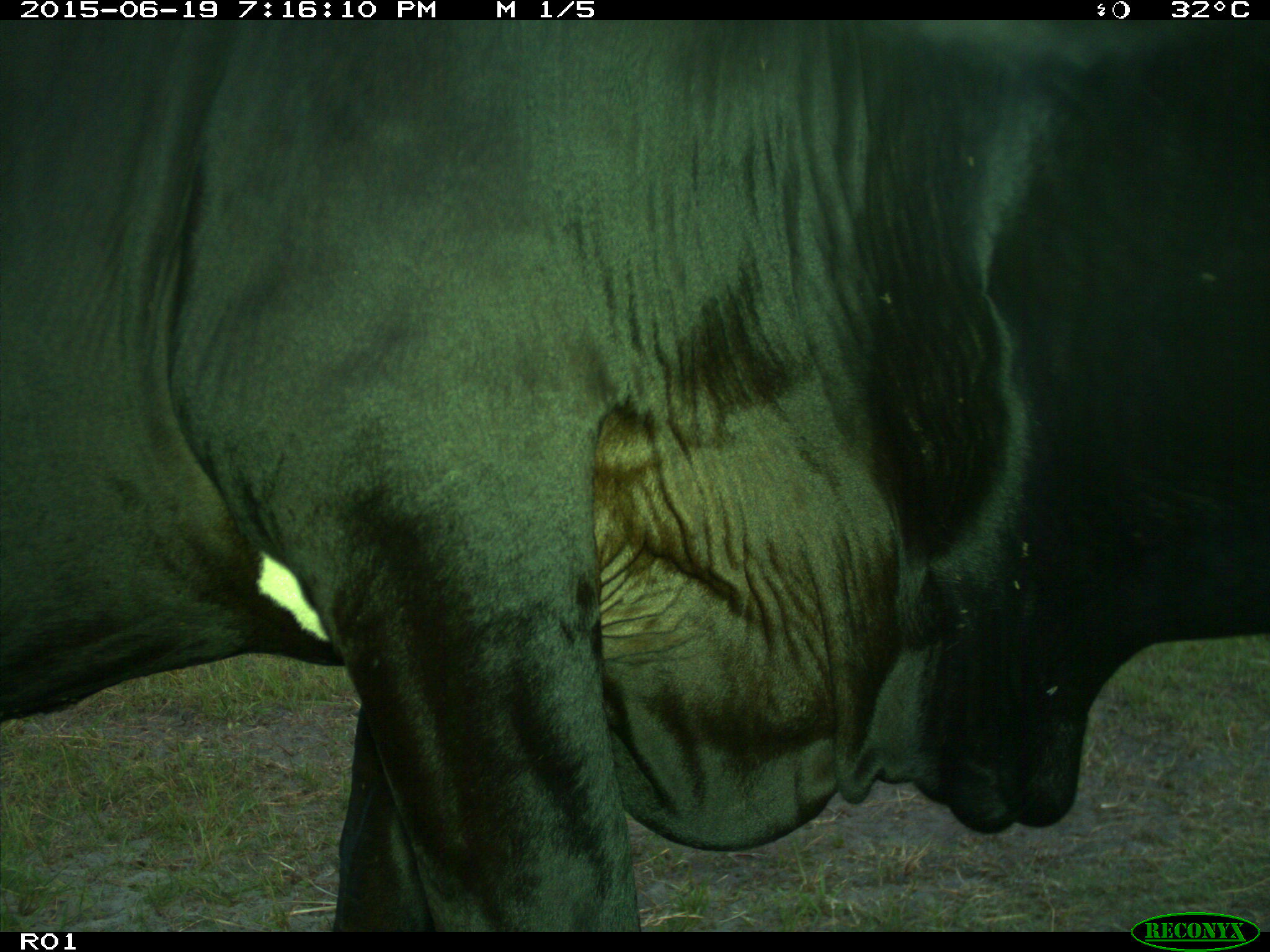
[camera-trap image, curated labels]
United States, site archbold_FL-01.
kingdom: Animalia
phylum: Chordata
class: Mammalia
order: Artiodactyla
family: Bovidae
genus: Bos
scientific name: Bos taurus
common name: domestic cow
Bos taurus (domestic cow).